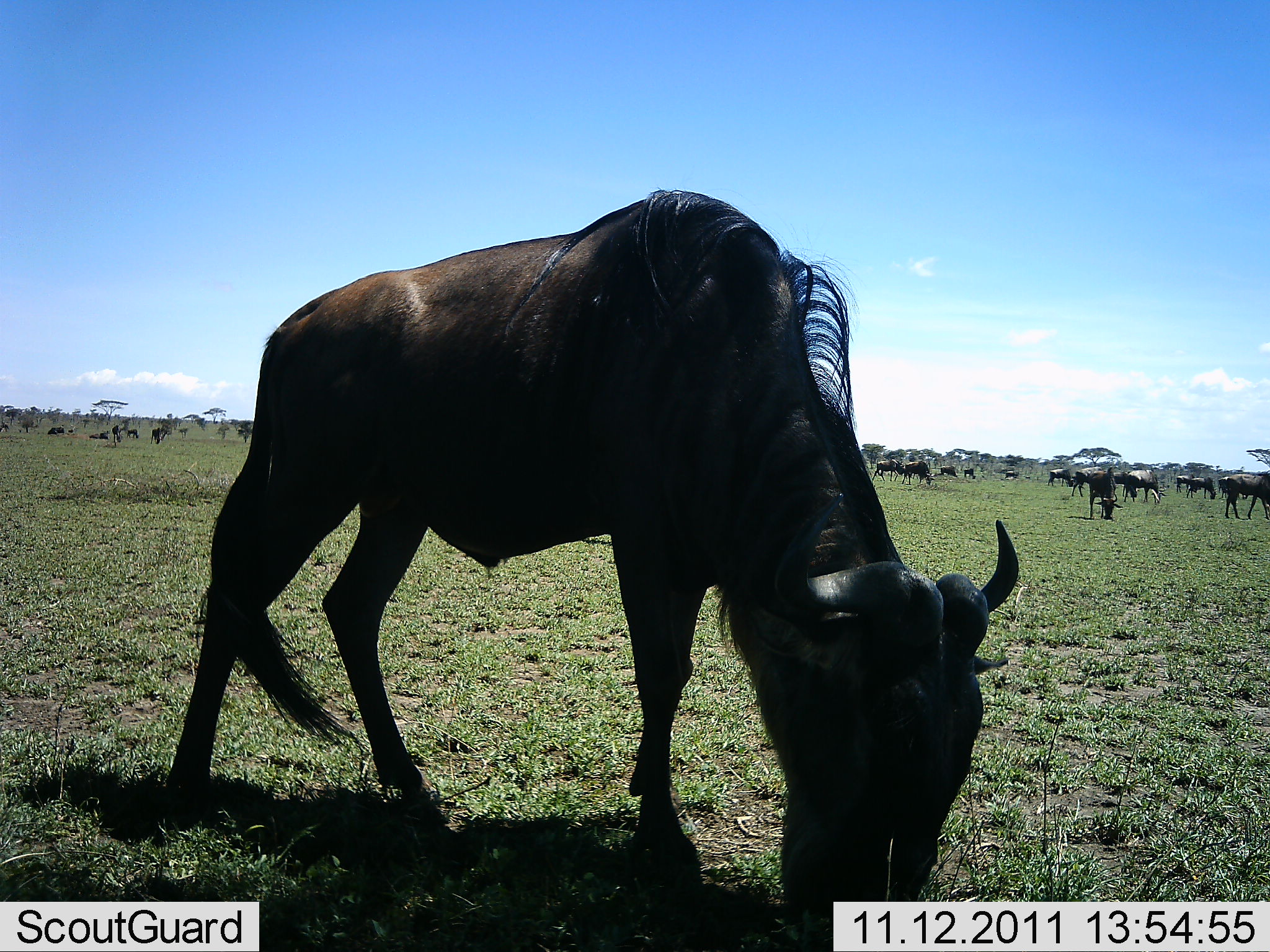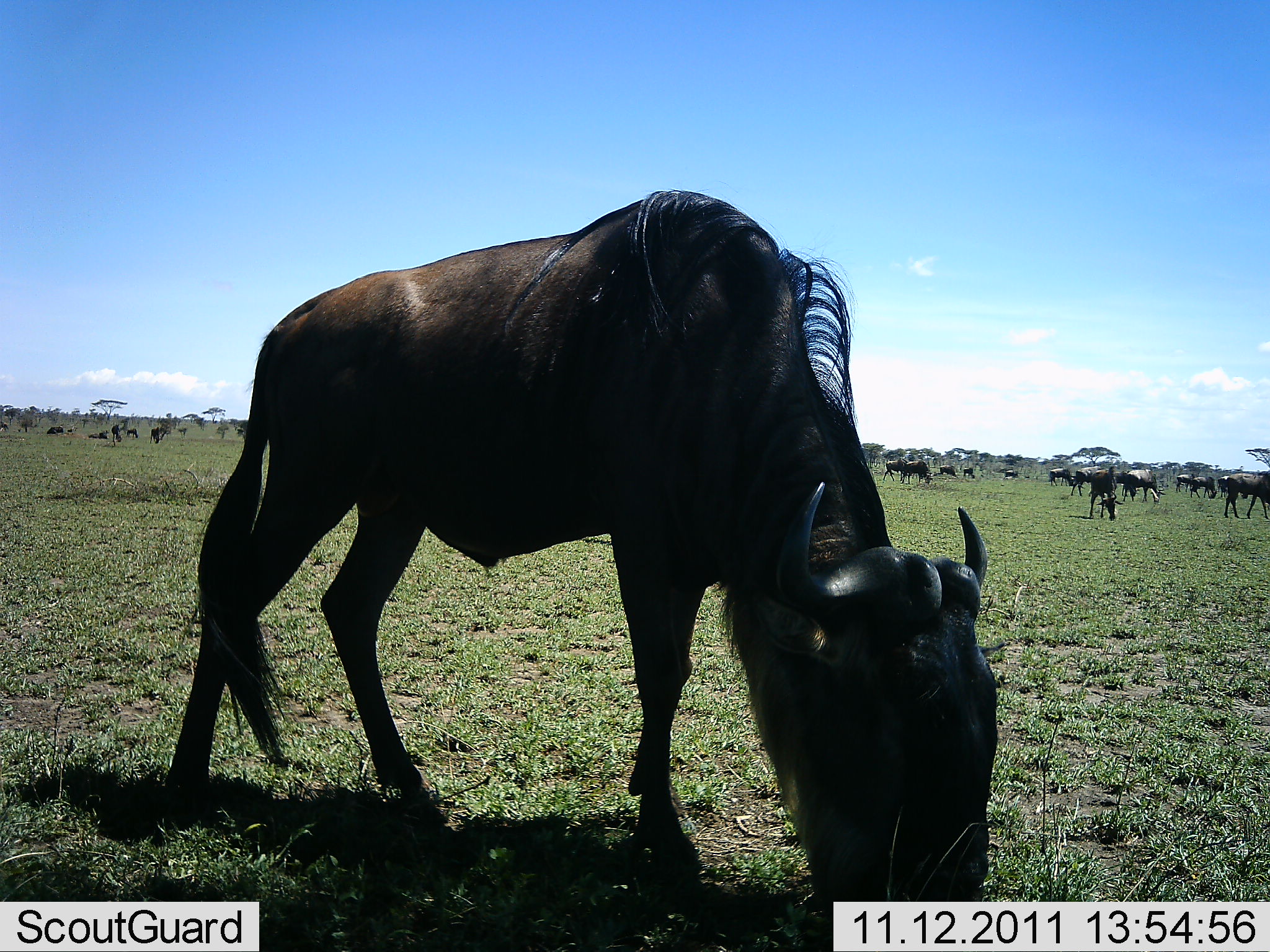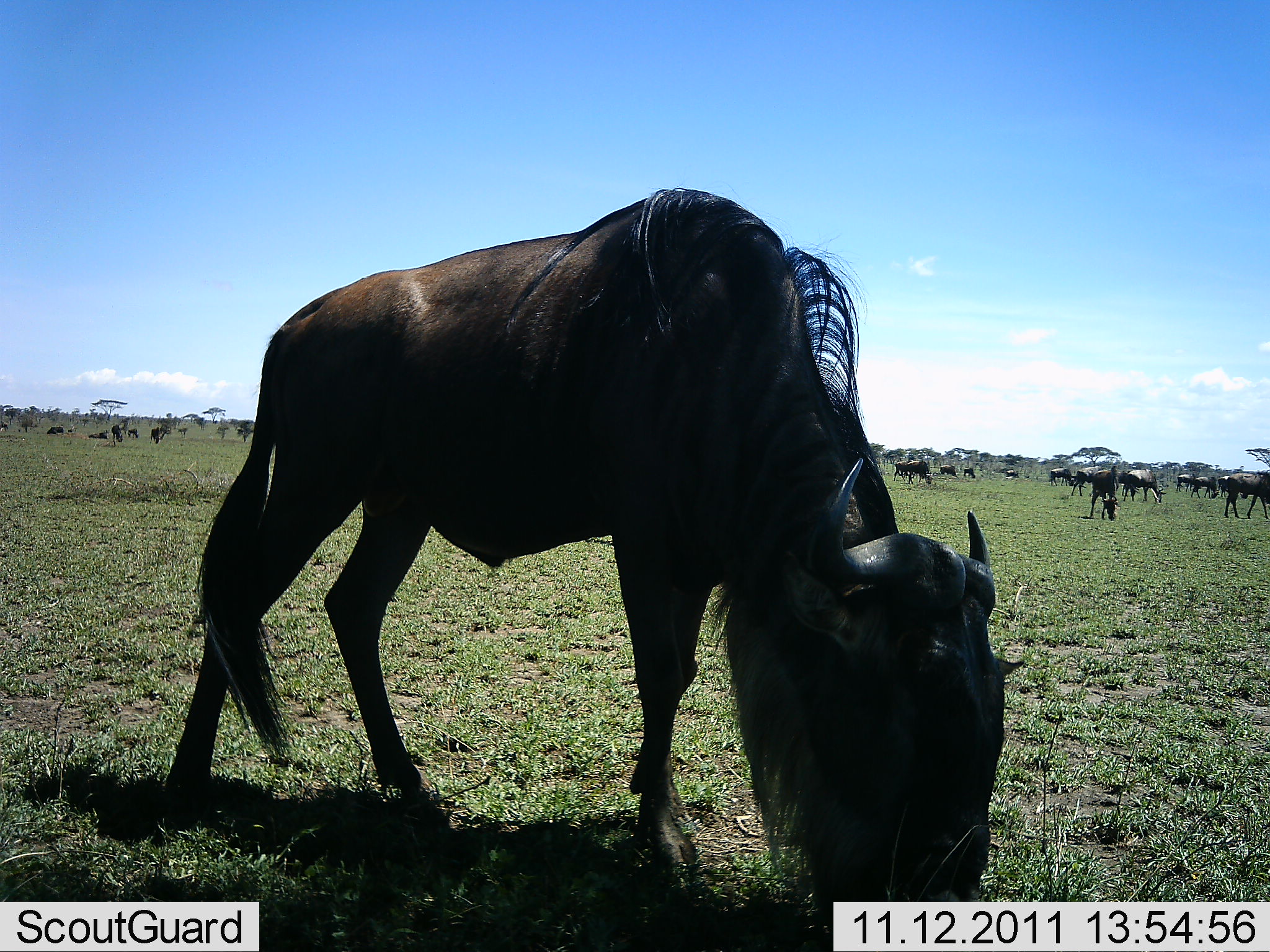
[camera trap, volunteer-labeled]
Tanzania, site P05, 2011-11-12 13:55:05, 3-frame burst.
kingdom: Animalia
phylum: Chordata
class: Mammalia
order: Artiodactyla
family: Bovidae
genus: Connochaetes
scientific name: Connochaetes taurinus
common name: blue wildebeest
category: wildebeest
Wildebeest (blue wildebeest) (Connochaetes taurinus), count 11-50. Behavior (volunteer vote fractions): standing 20%, resting 0%, moving 0%, interacting 10%. Young present (vote fraction): 0%. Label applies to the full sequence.